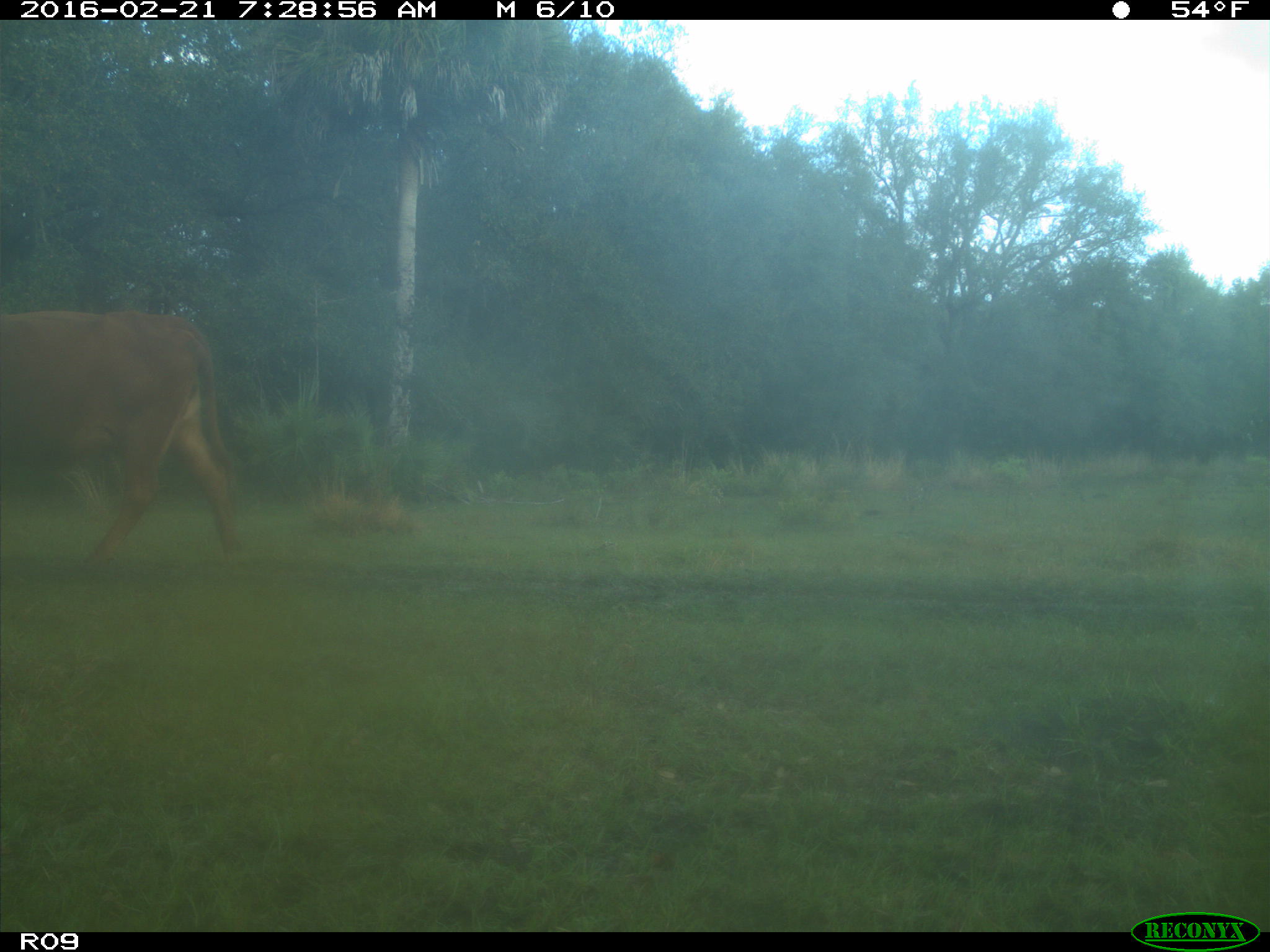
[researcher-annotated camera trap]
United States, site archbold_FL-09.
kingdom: Animalia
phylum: Chordata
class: Mammalia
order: Artiodactyla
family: Bovidae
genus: Bos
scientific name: Bos taurus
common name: domestic cow